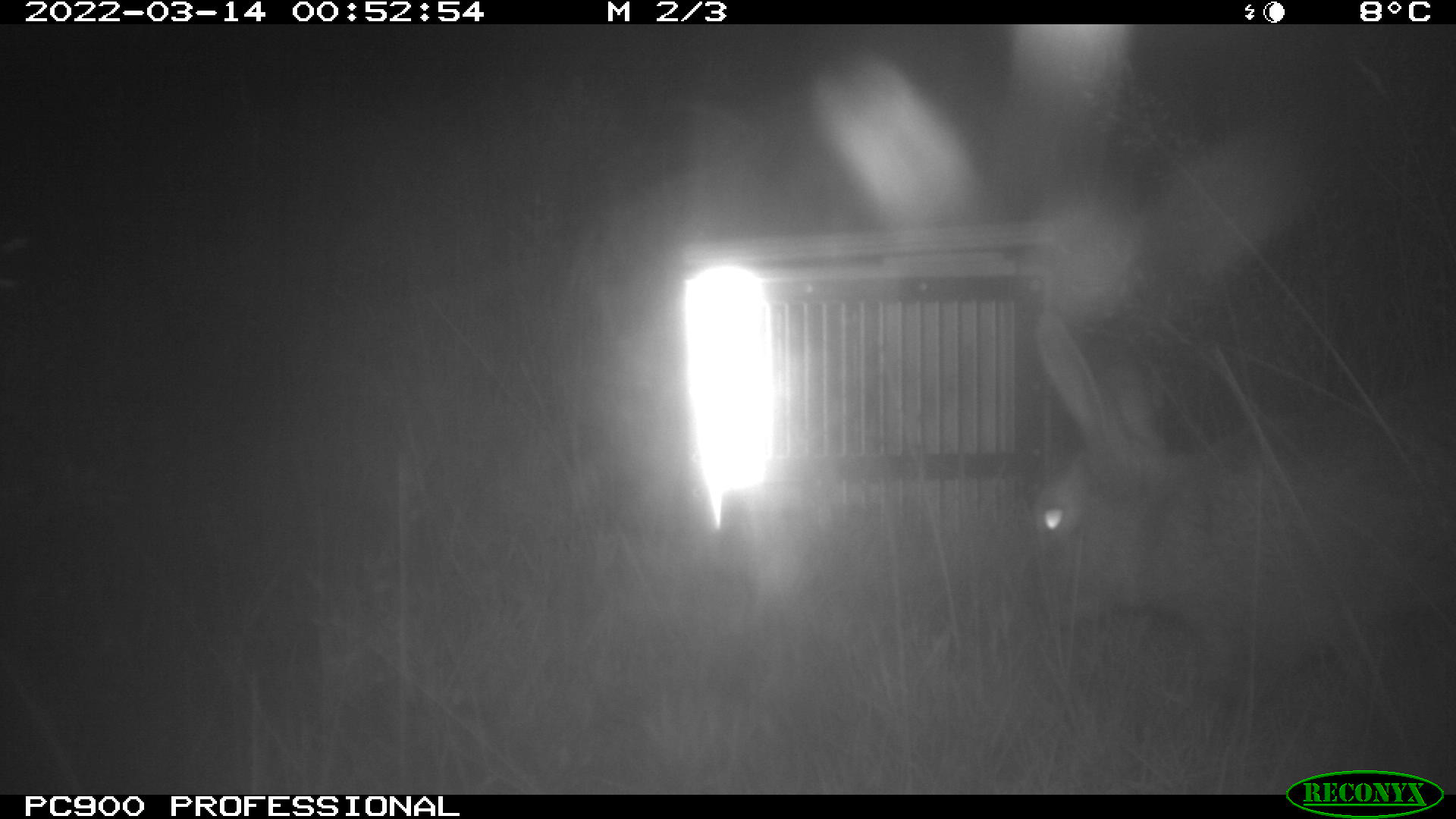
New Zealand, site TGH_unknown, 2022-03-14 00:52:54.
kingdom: Animalia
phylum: Chordata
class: Mammalia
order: Lagomorpha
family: Leporidae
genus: Oryctolagus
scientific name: Oryctolagus cuniculus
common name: european rabbit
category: rabbit